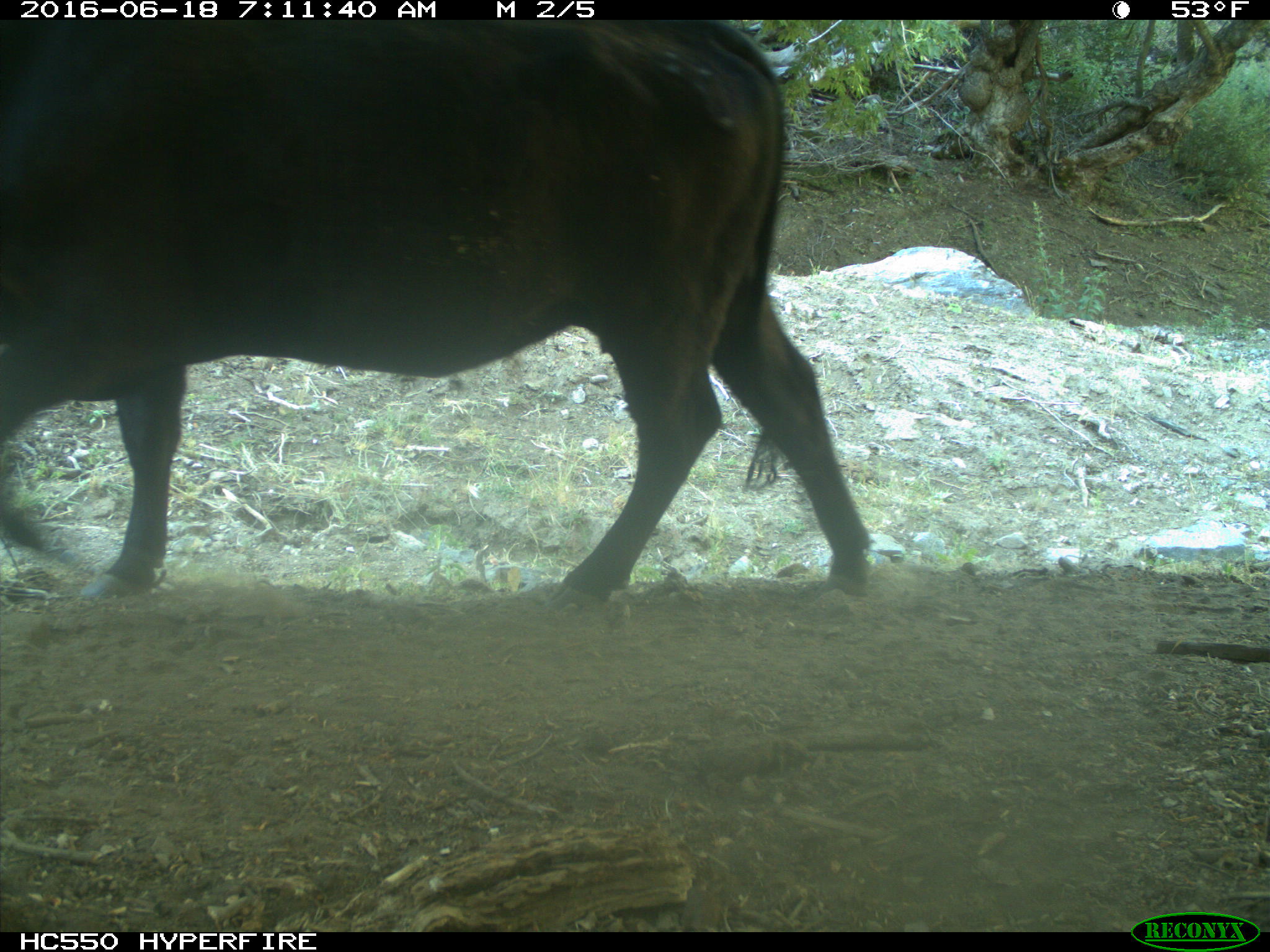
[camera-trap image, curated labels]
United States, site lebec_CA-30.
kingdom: Animalia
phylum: Chordata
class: Mammalia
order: Artiodactyla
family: Bovidae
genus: Bos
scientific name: Bos taurus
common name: domestic cow